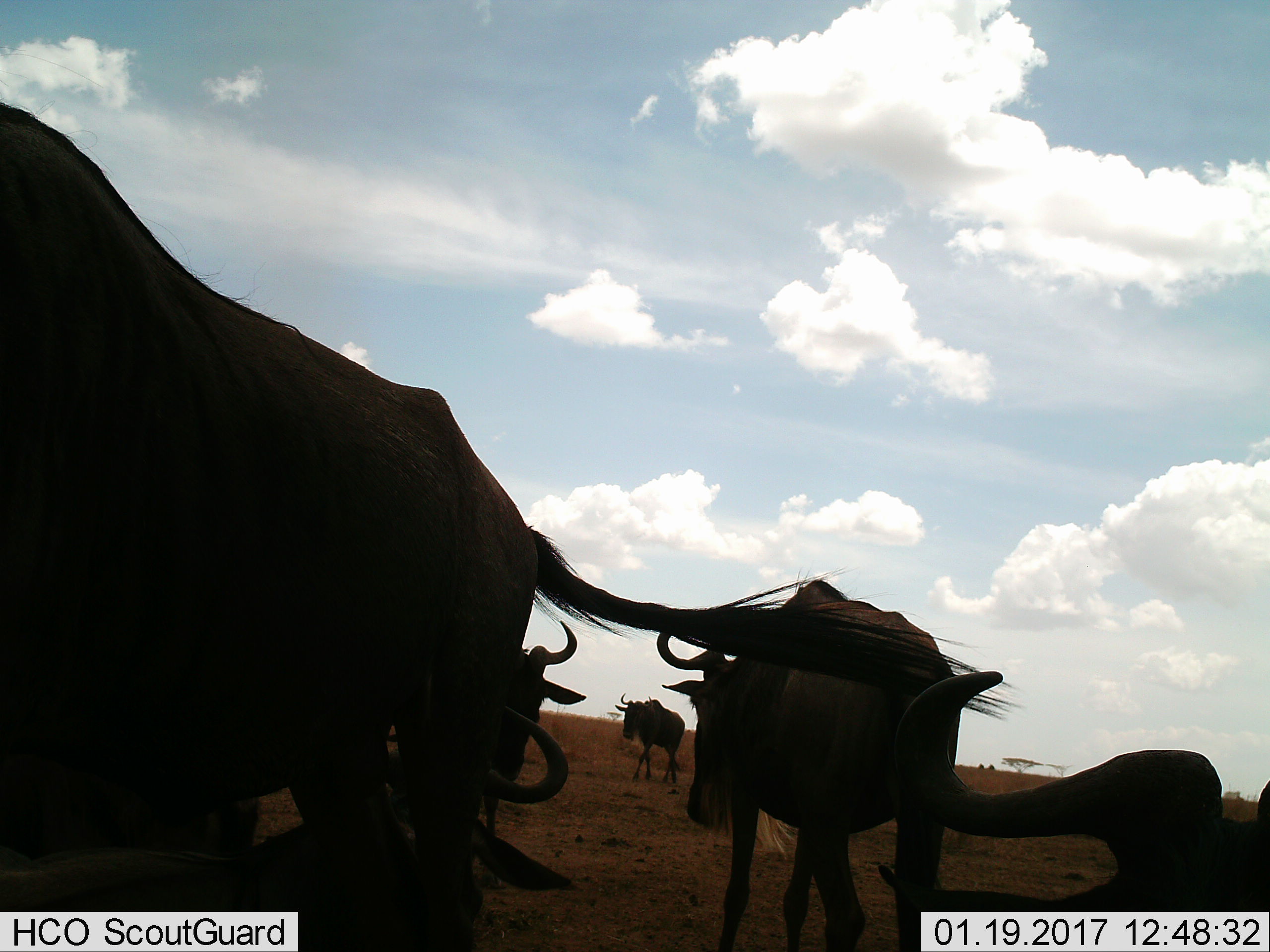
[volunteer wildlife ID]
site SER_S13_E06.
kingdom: Animalia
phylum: Chordata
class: Mammalia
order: Artiodactyla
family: Bovidae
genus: Connochaetes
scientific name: Connochaetes taurinus taurinus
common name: blue wildebeest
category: wildebeestblue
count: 5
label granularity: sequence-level